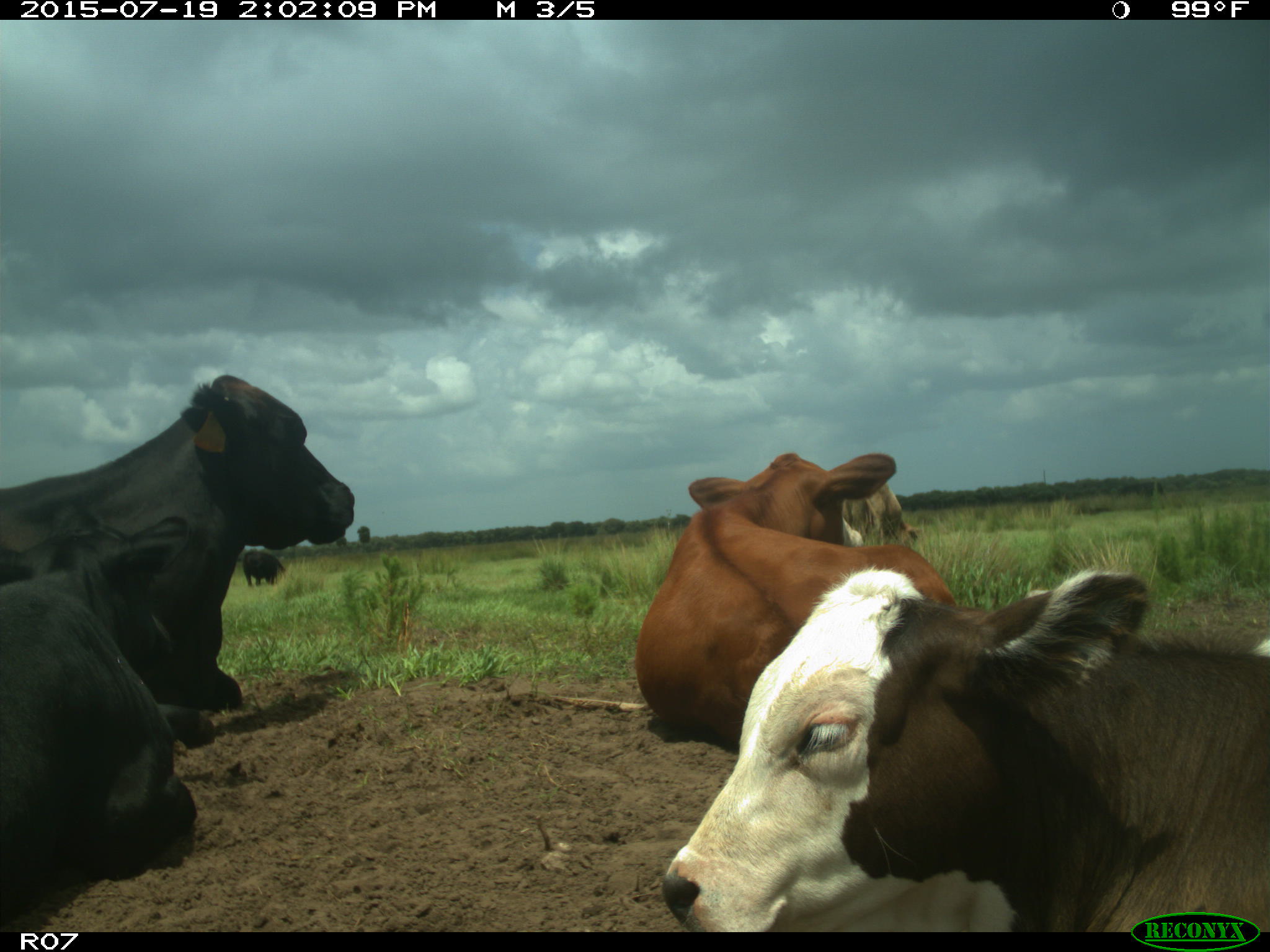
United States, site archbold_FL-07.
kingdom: Animalia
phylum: Chordata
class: Mammalia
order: Artiodactyla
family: Bovidae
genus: Bos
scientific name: Bos taurus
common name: domestic cow